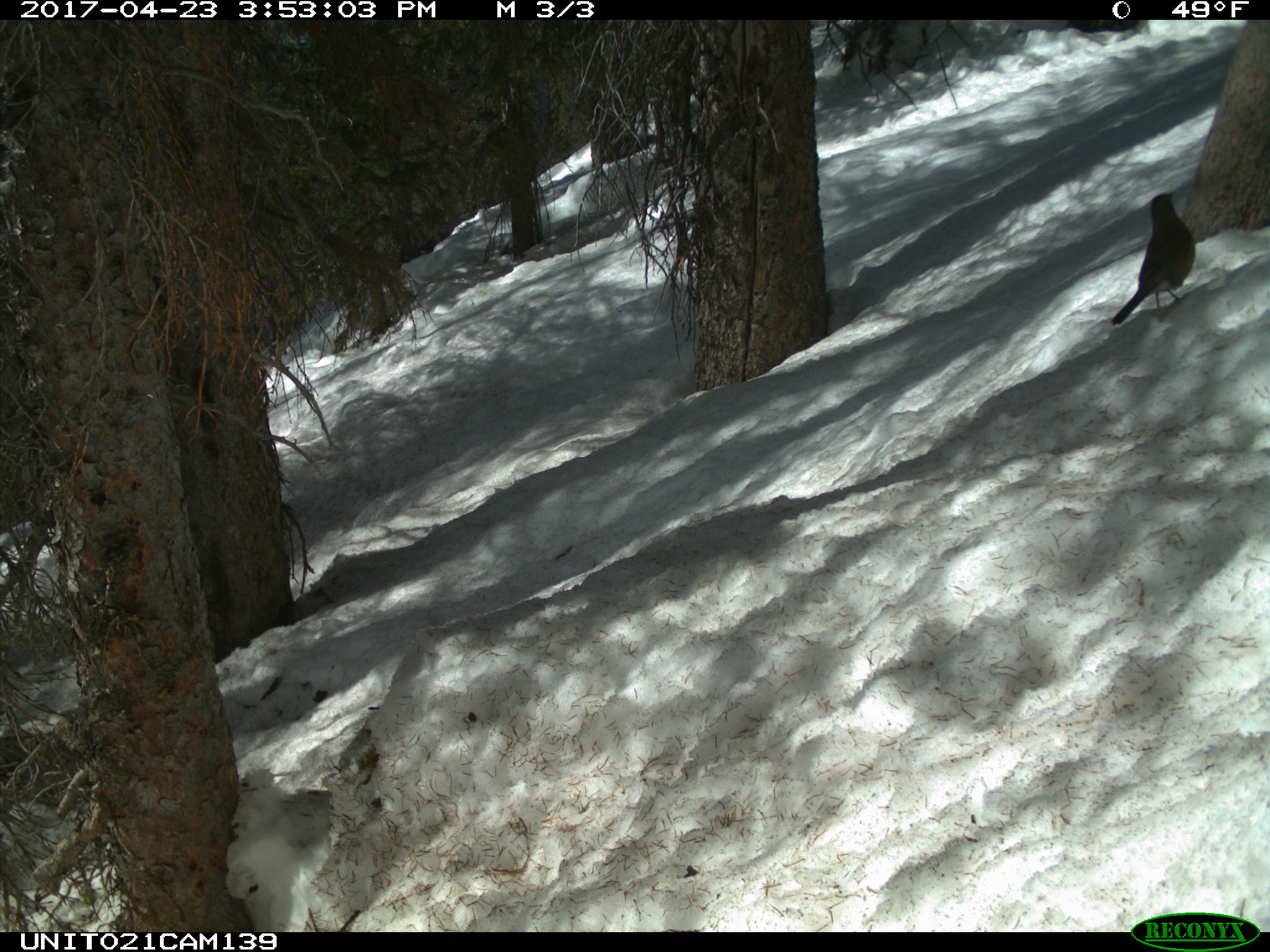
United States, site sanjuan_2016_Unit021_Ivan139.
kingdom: Animalia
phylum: Chordata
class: Aves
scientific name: Aves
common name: birds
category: unidentified bird